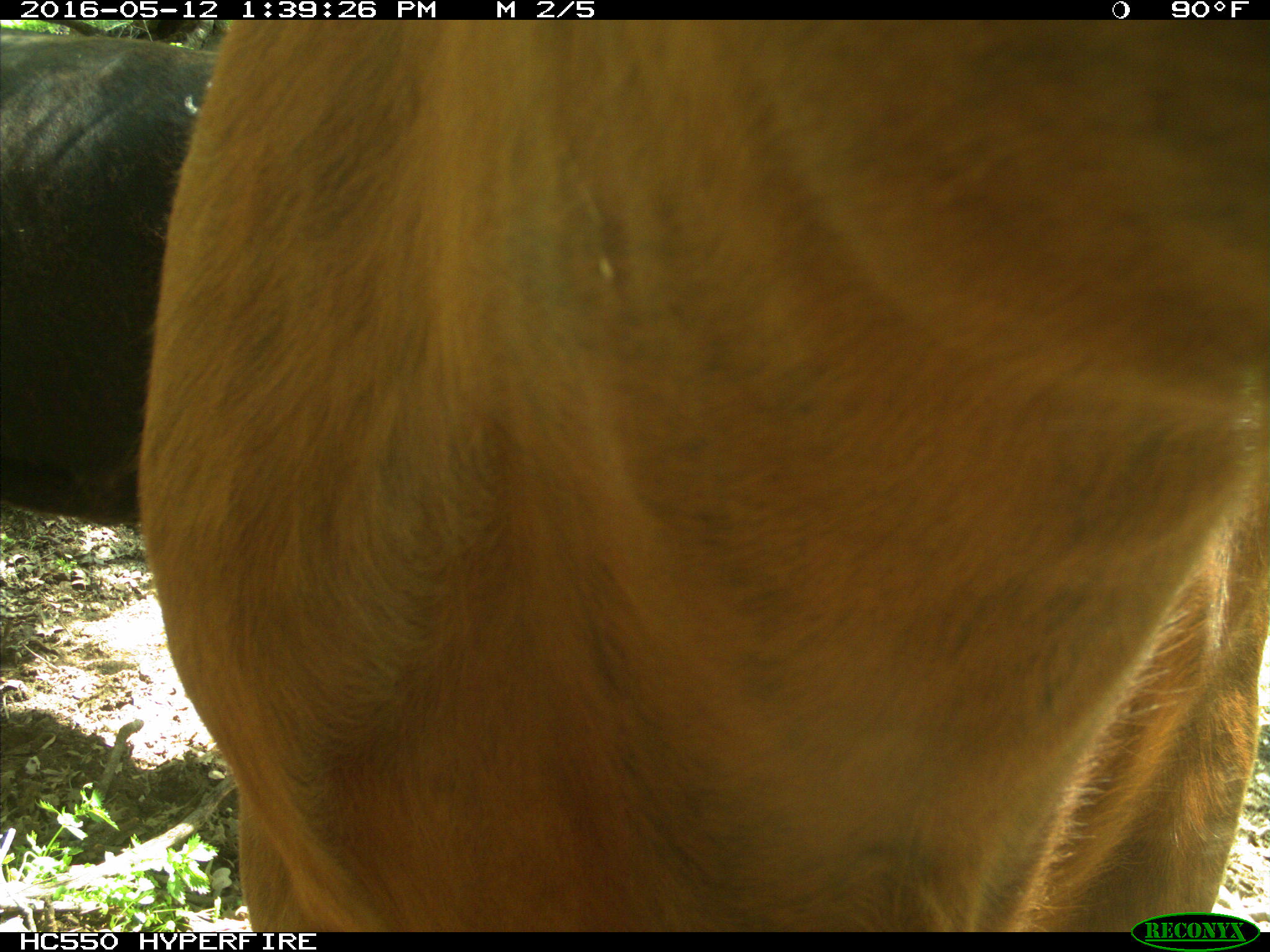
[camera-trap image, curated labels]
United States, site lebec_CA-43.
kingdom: Animalia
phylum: Chordata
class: Mammalia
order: Artiodactyla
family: Bovidae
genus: Bos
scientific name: Bos taurus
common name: domestic cow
Bos taurus (domestic cow).